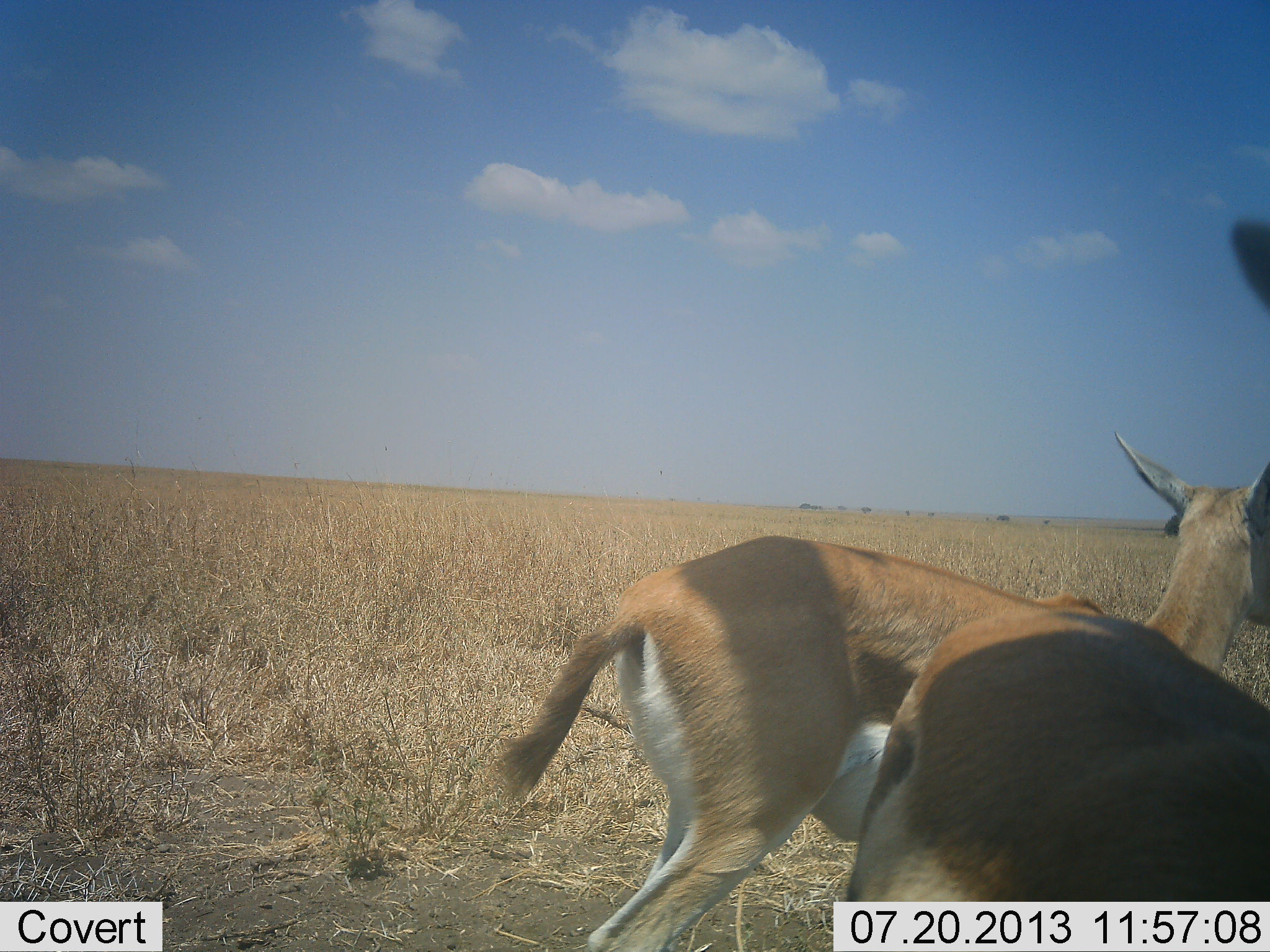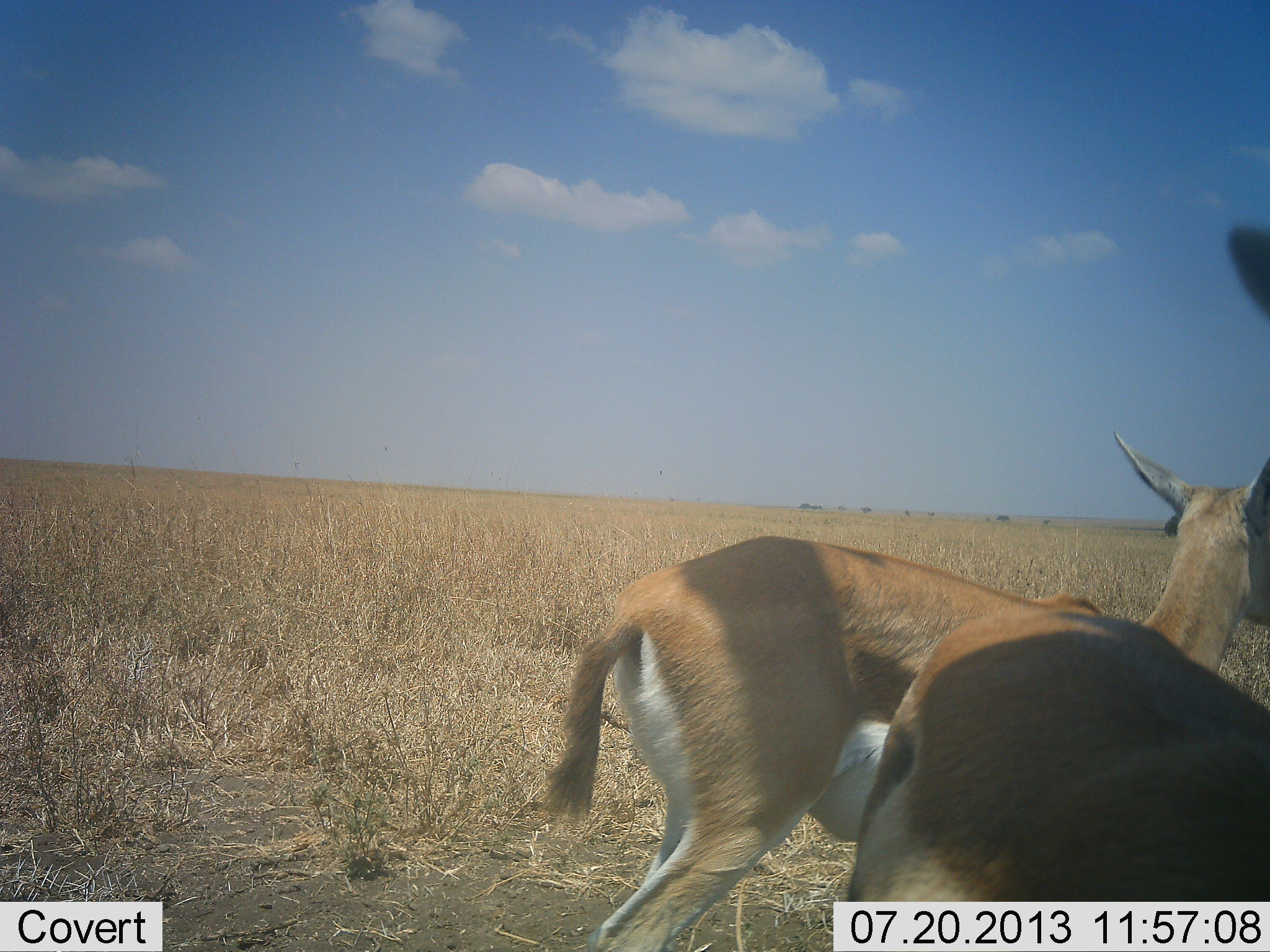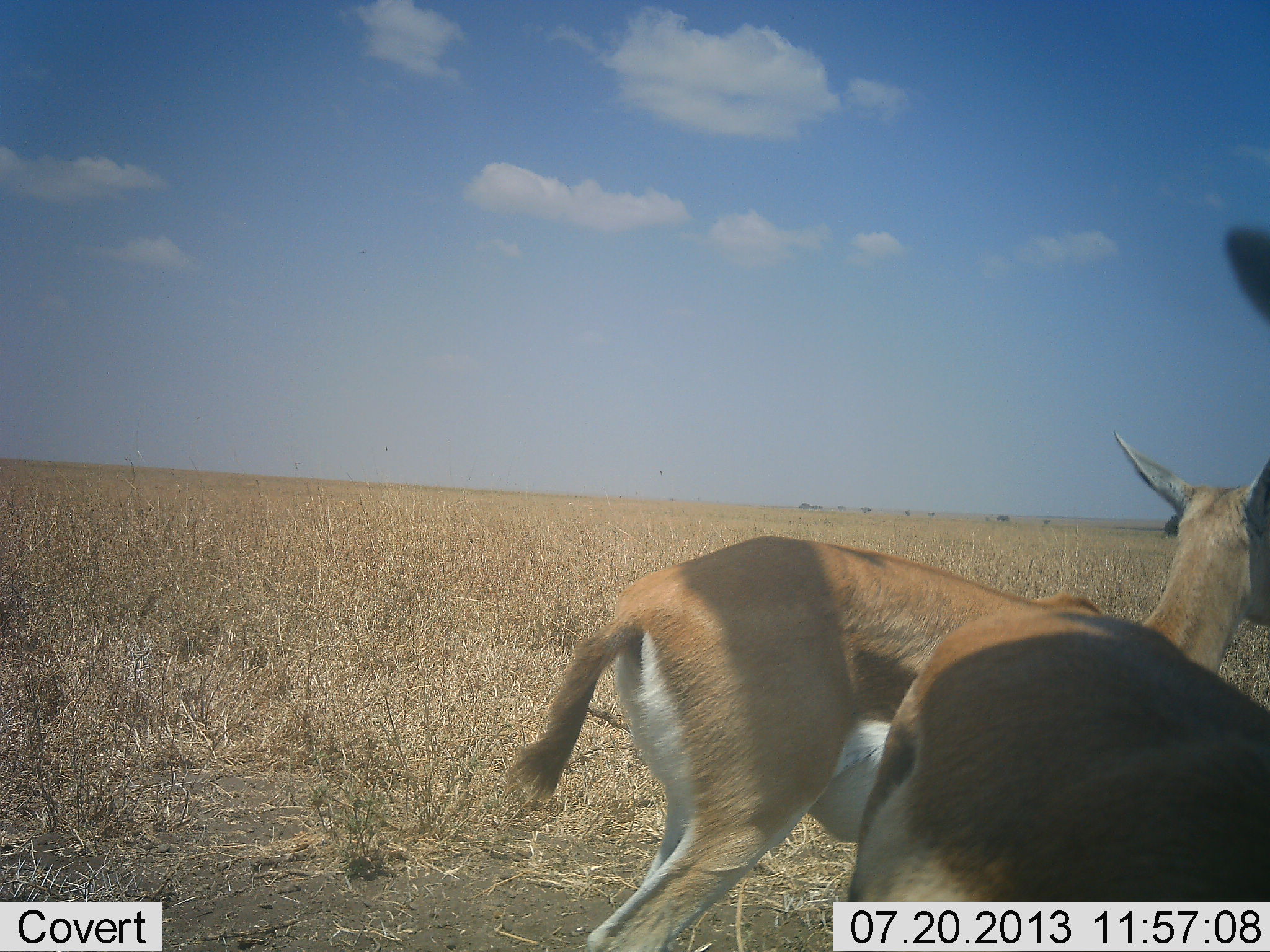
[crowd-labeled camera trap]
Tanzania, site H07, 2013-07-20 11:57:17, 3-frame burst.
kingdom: Animalia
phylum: Chordata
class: Mammalia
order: Artiodactyla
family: Bovidae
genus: Eudorcas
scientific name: Eudorcas thomsonii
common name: thomson's gazelle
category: gazellethomsons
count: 2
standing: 100%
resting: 0%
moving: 0%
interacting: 0%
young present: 0%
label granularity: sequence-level